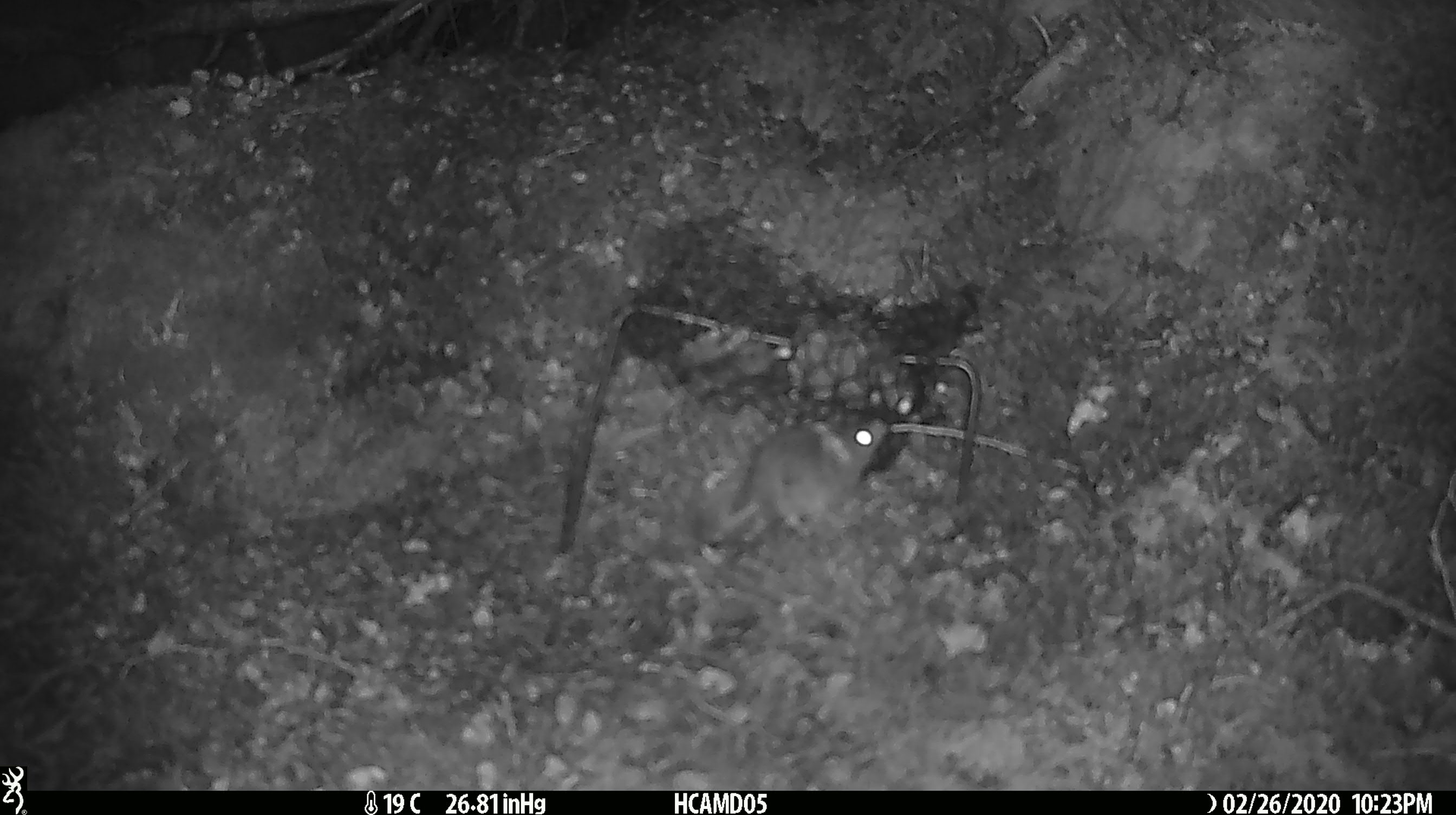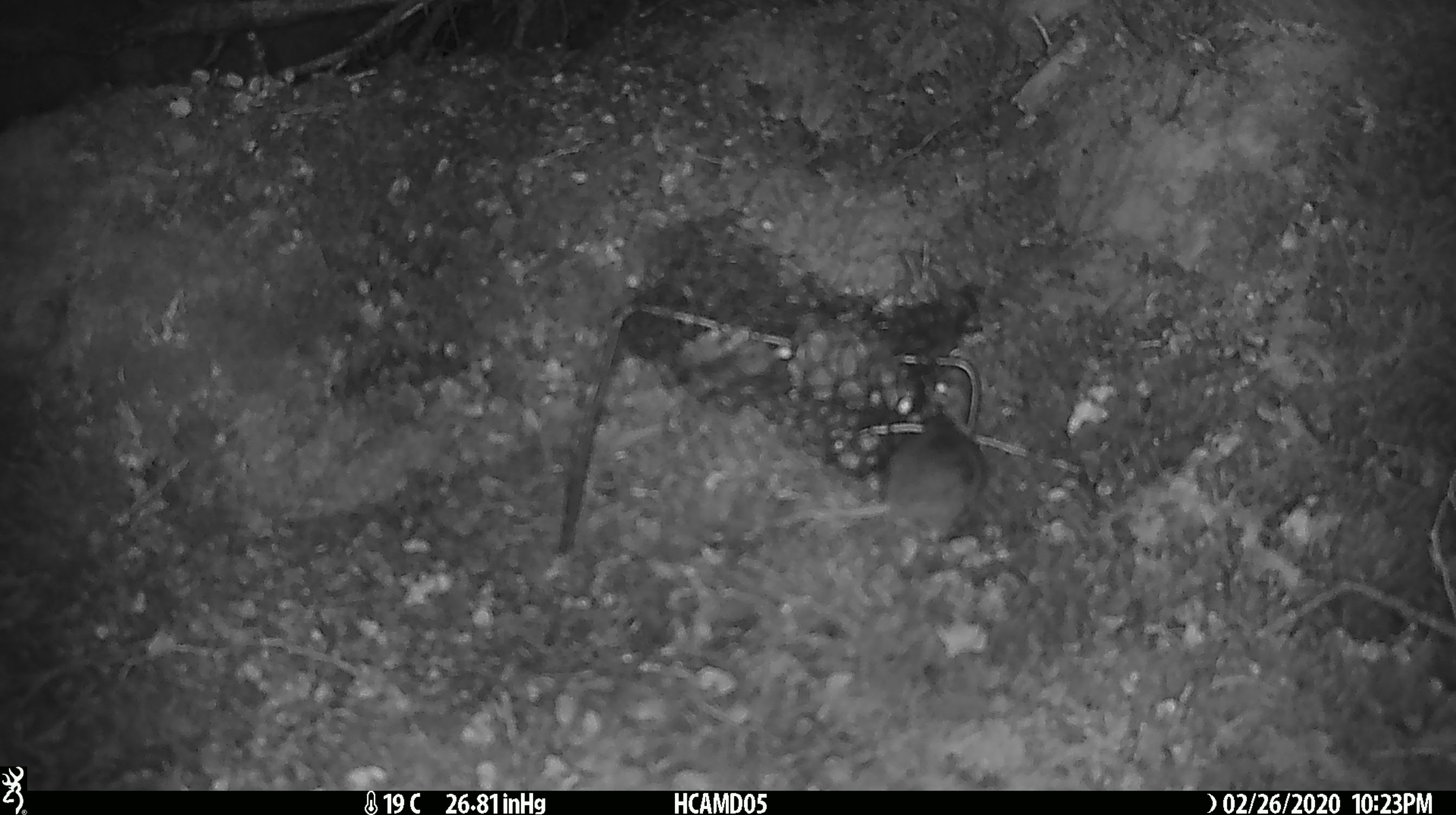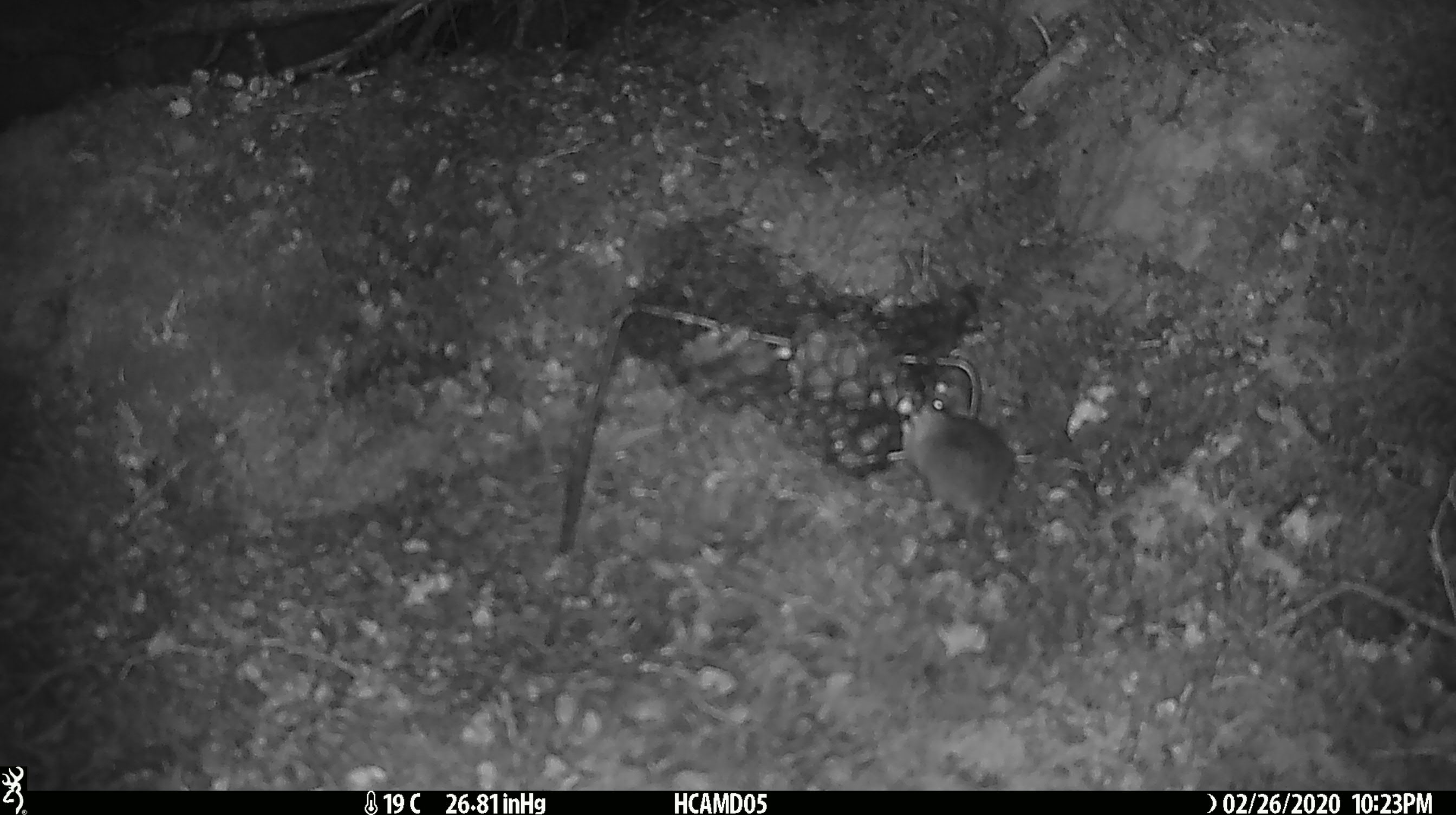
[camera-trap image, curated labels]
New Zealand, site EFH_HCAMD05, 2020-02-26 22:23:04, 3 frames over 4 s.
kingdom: Animalia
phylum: Chordata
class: Mammalia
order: Rodentia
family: Muridae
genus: Mus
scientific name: Mus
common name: mouse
Mouse (Mus).